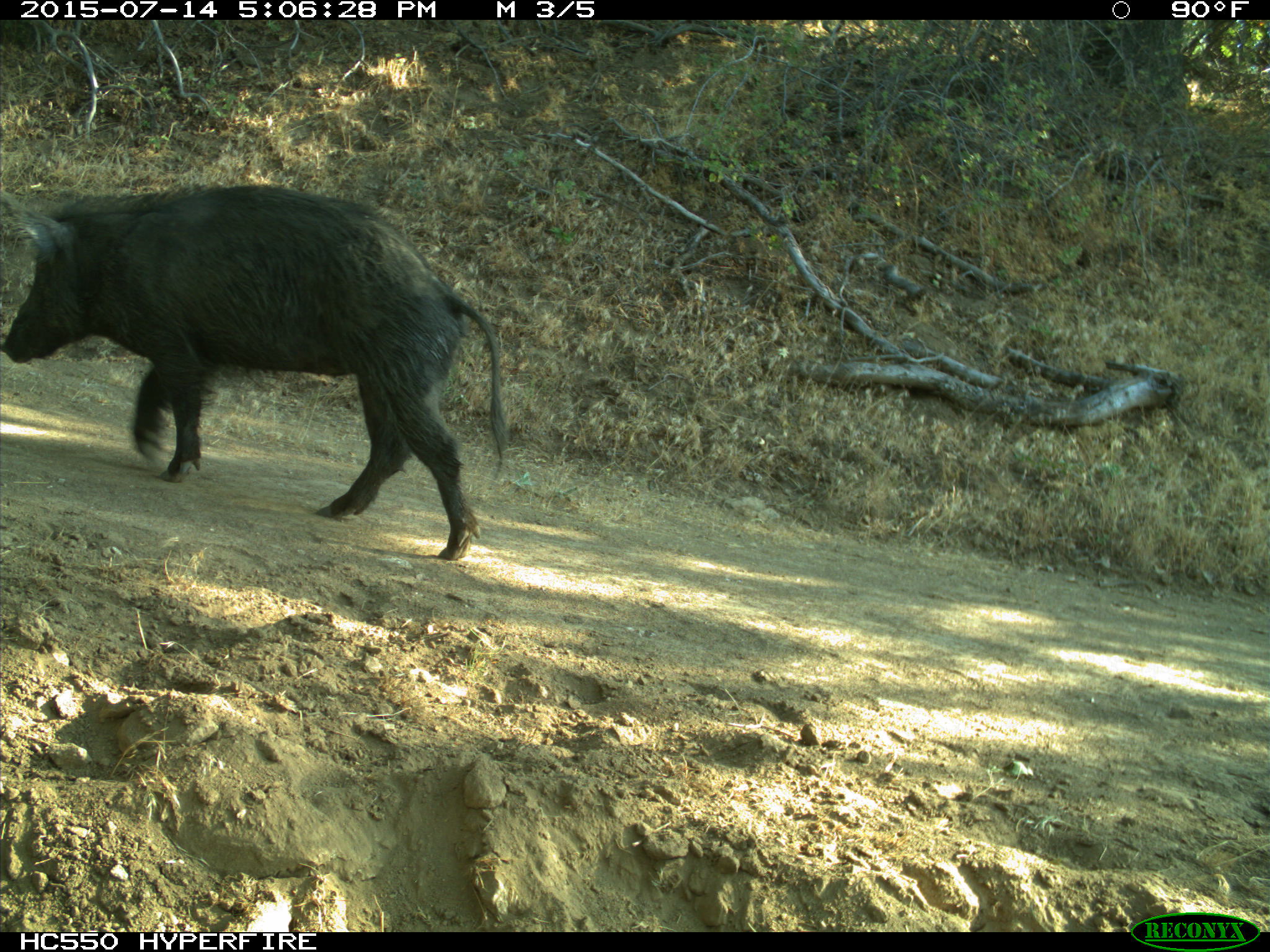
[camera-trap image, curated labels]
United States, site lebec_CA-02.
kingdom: Animalia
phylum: Chordata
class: Mammalia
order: Artiodactyla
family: Suidae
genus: Sus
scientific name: Sus scrofa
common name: wild boar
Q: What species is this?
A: Sus scrofa (wild boar).